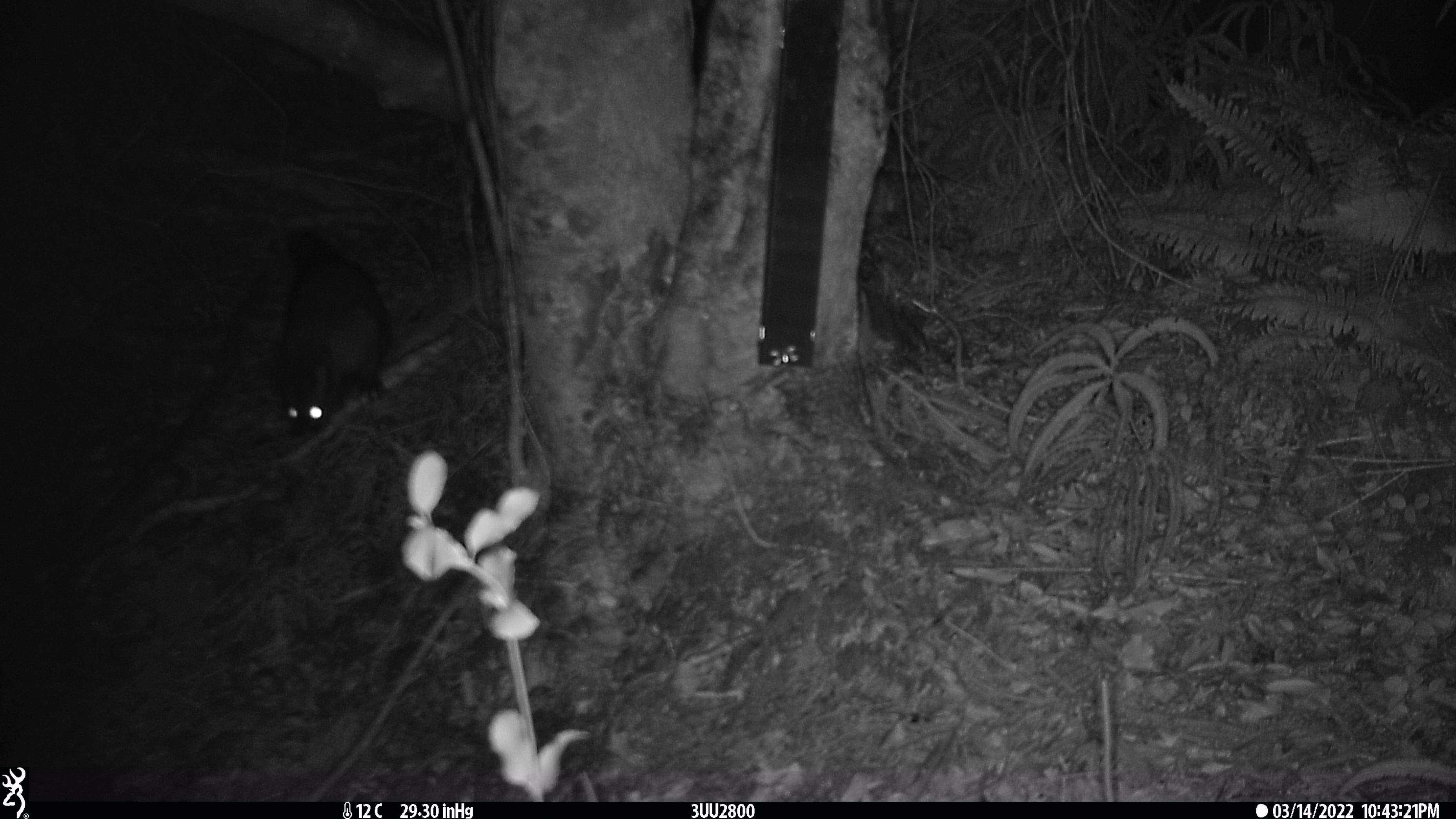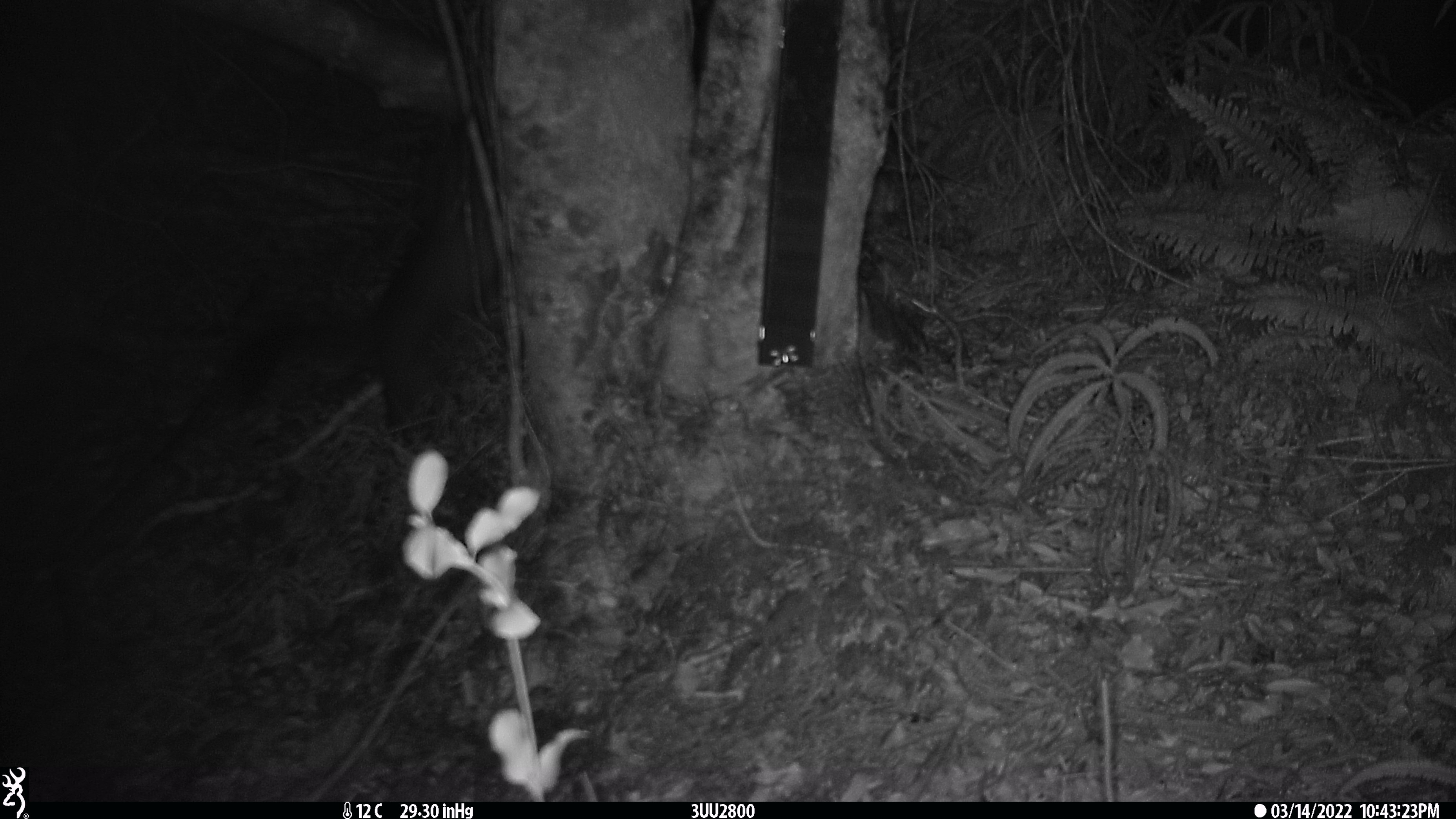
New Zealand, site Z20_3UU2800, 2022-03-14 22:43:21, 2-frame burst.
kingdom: Animalia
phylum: Chordata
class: Mammalia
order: Diprotodontia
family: Phalangeridae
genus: Trichosurus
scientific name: Trichosurus vulpecula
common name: common brushtail possum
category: possum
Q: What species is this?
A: Possum (common brushtail possum) (Trichosurus vulpecula).